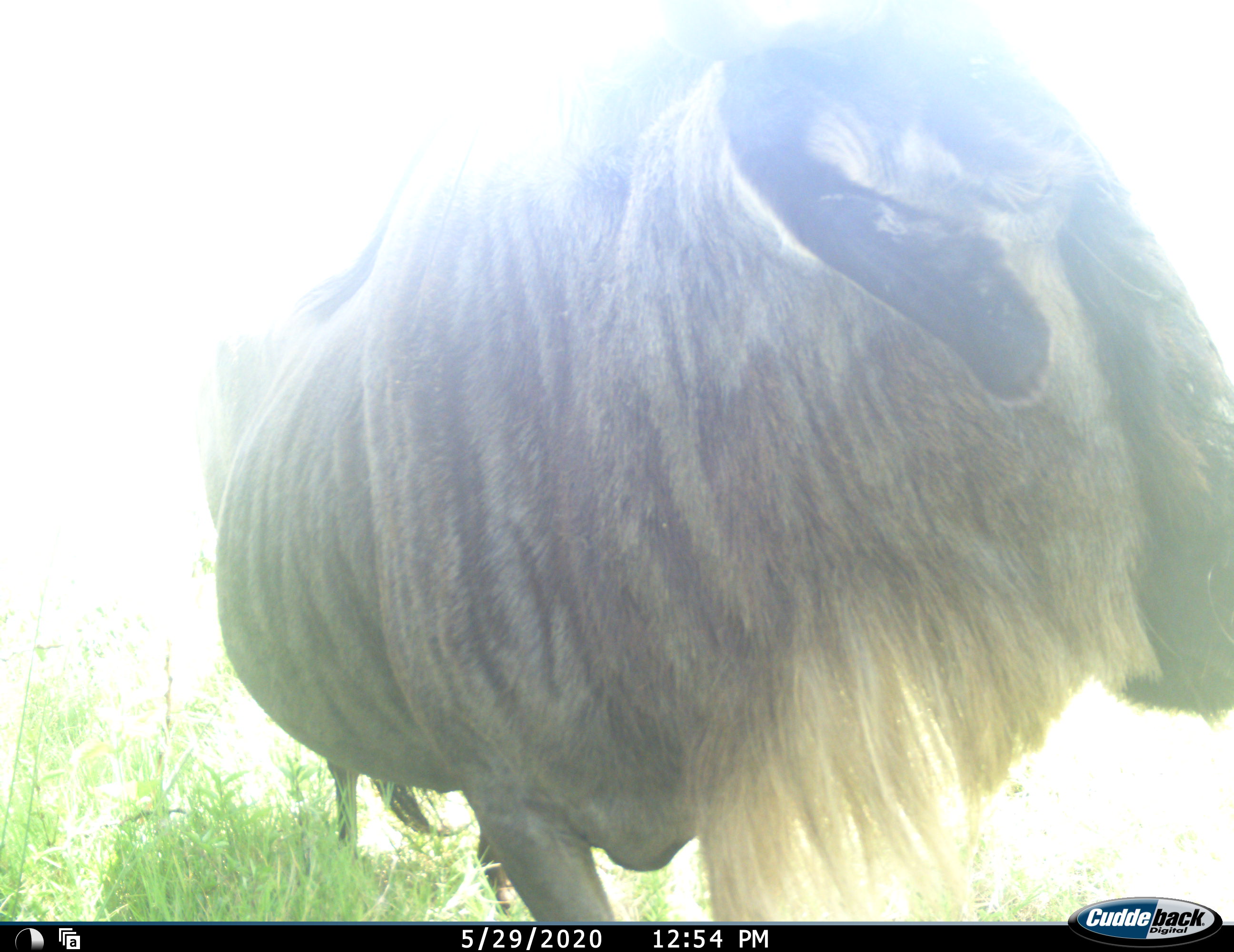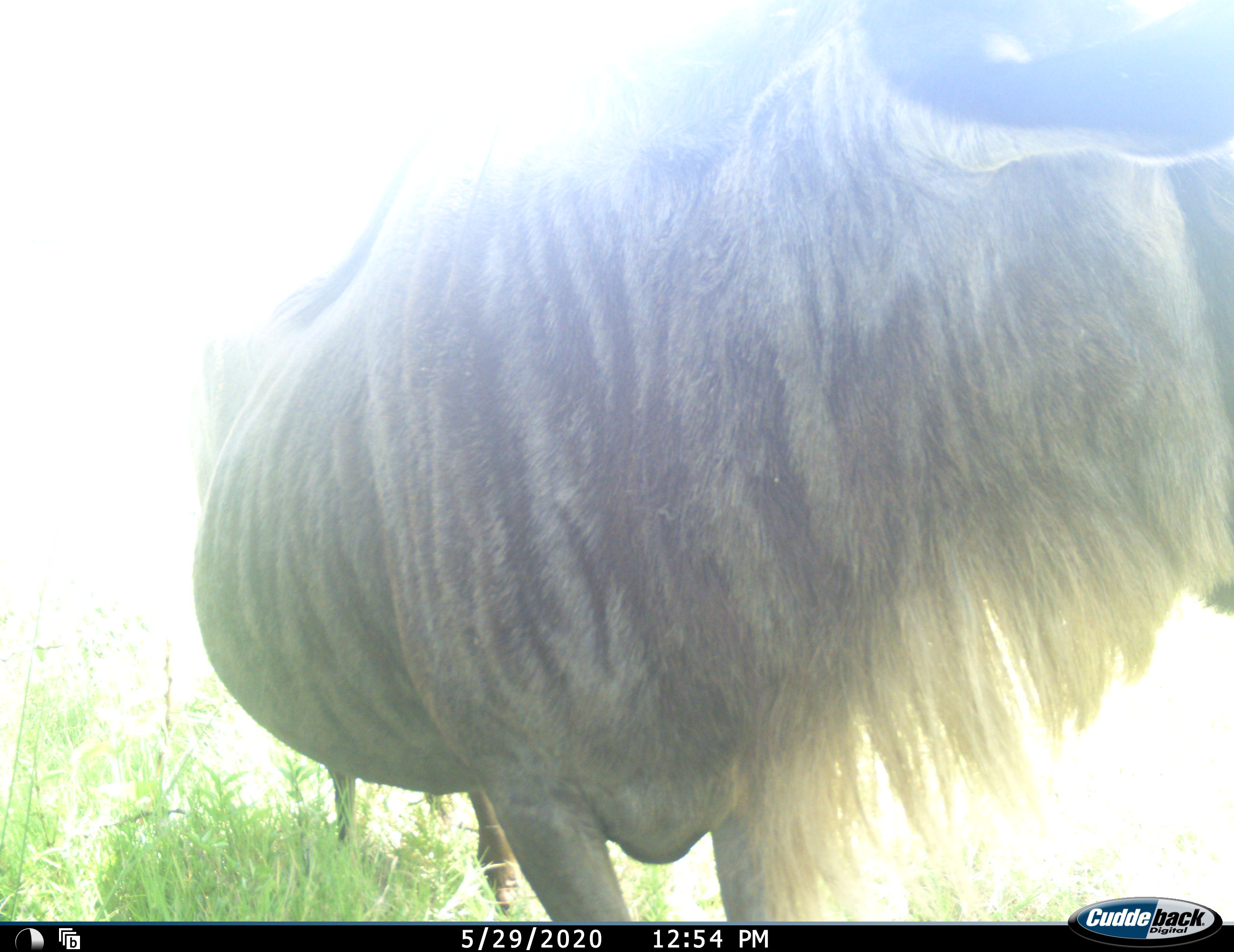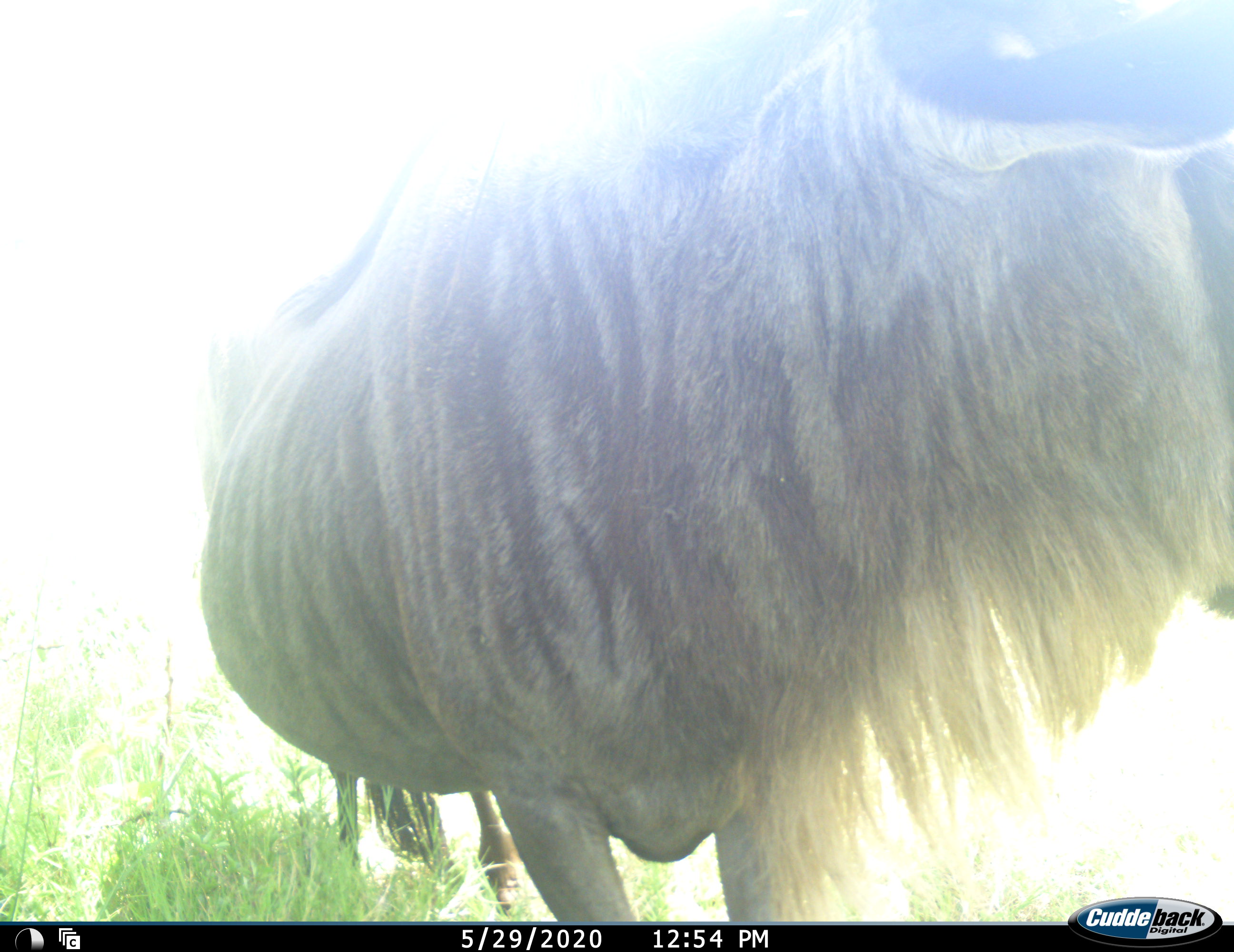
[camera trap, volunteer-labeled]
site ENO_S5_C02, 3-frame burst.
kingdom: Animalia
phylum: Chordata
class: Mammalia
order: Artiodactyla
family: Bovidae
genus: Connochaetes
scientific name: Connochaetes taurinus taurinus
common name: blue wildebeest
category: wildebeestblue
Wildebeestblue (blue wildebeest) (Connochaetes taurinus taurinus), count 1. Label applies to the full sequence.